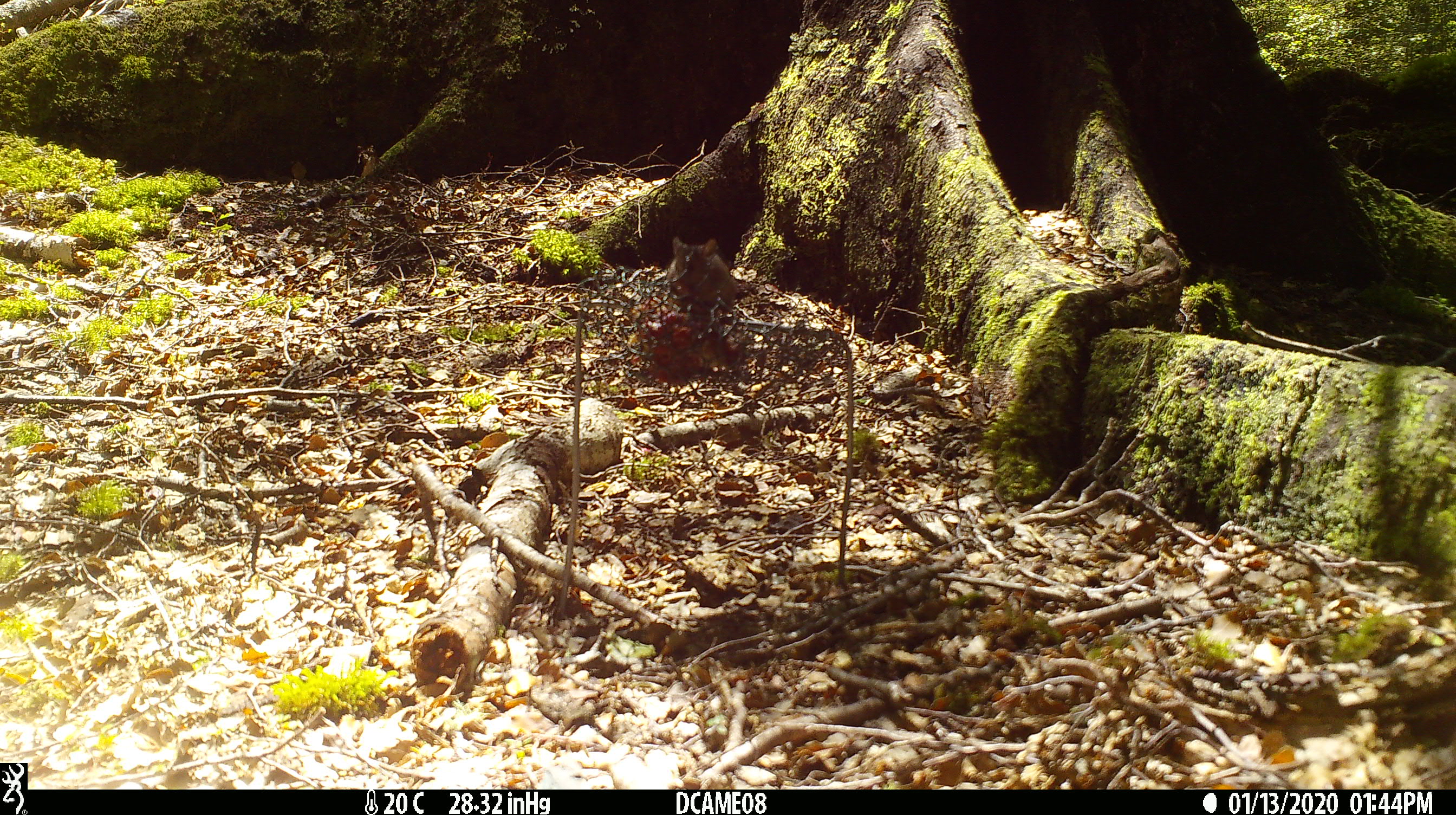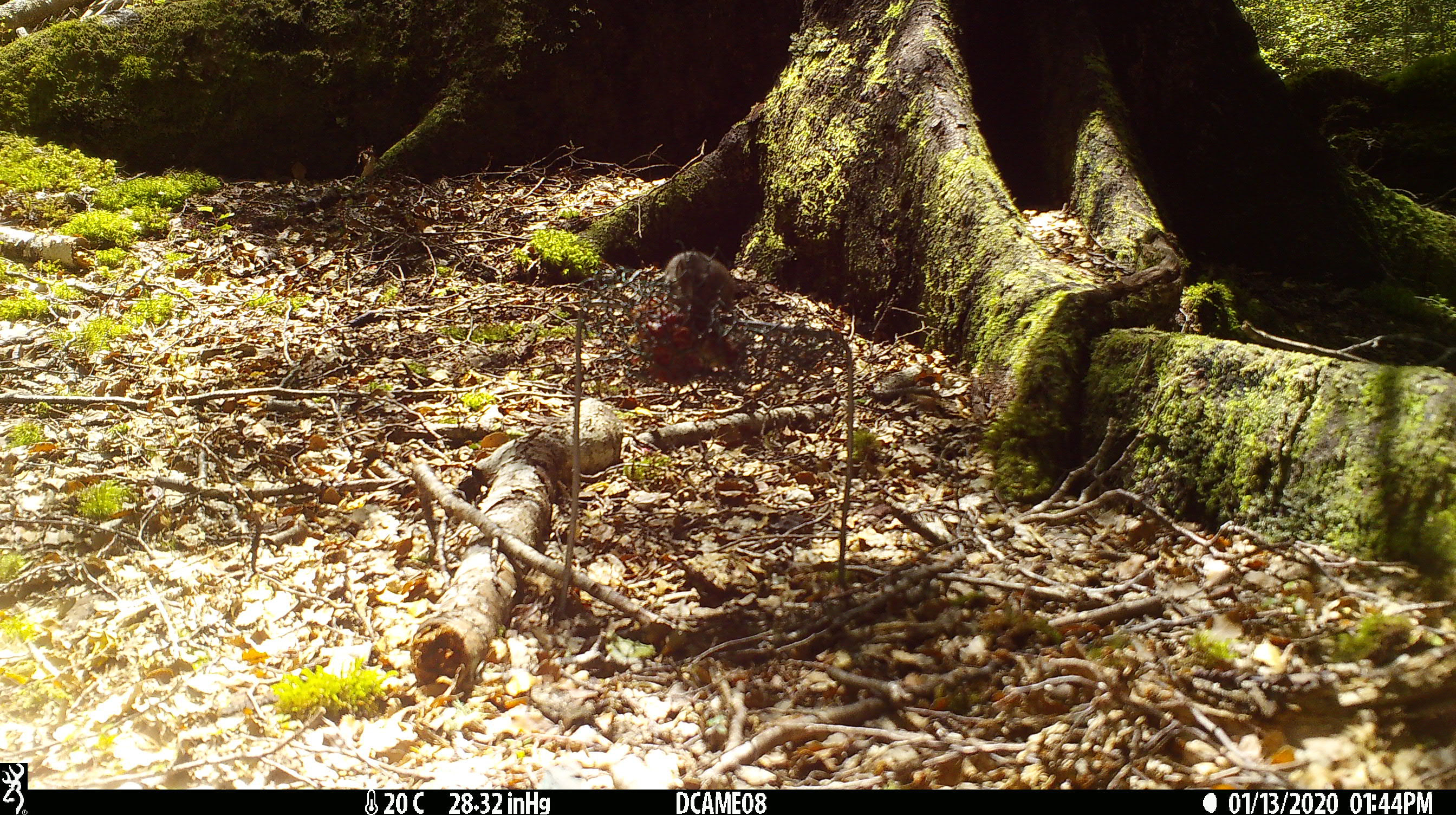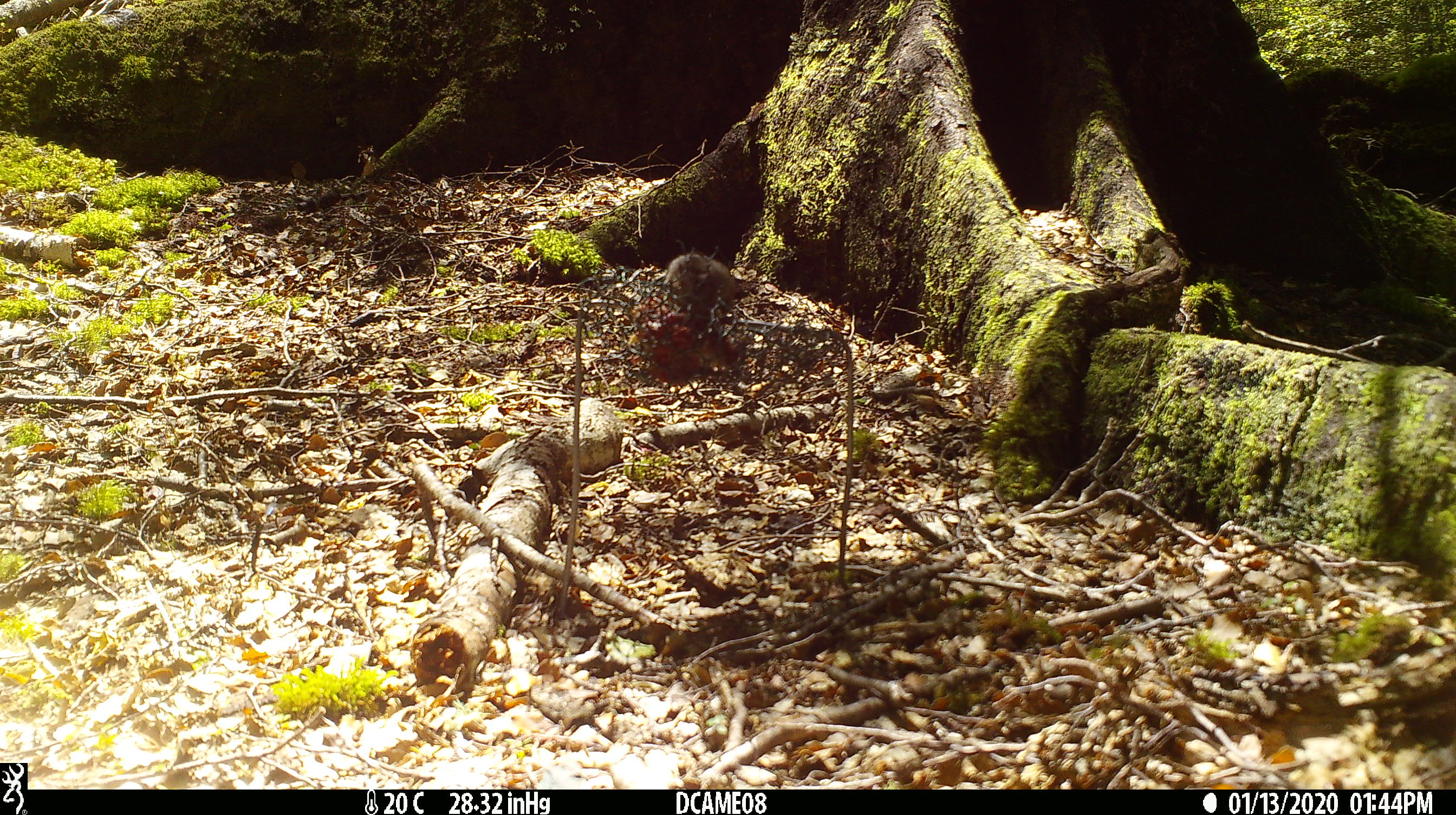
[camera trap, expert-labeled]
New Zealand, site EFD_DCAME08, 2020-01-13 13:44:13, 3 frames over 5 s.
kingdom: Animalia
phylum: Chordata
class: Mammalia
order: Rodentia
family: Muridae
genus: Mus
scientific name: Mus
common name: mouse